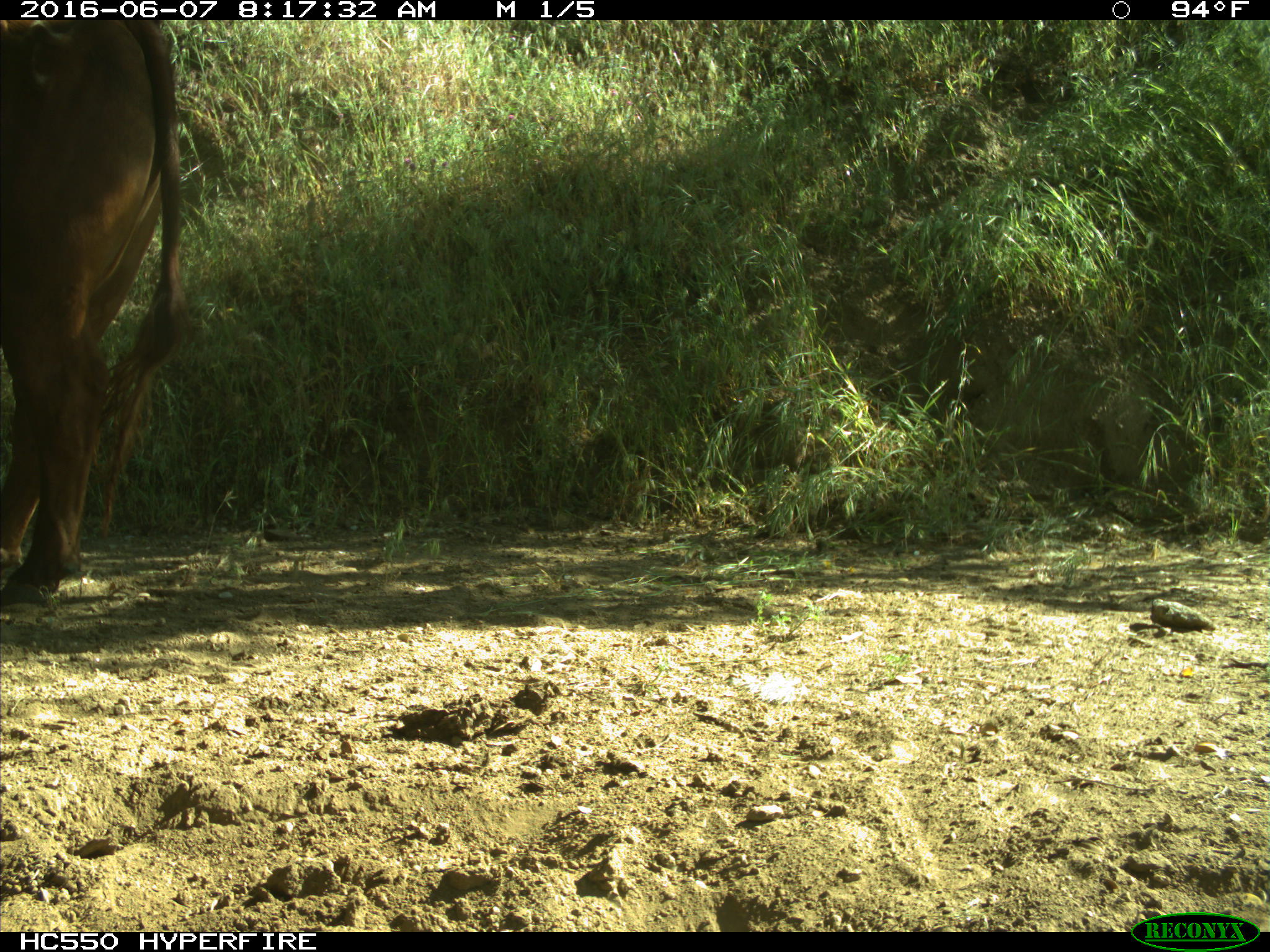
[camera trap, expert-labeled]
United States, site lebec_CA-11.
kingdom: Animalia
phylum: Chordata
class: Mammalia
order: Artiodactyla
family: Bovidae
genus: Bos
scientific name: Bos taurus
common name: domestic cow